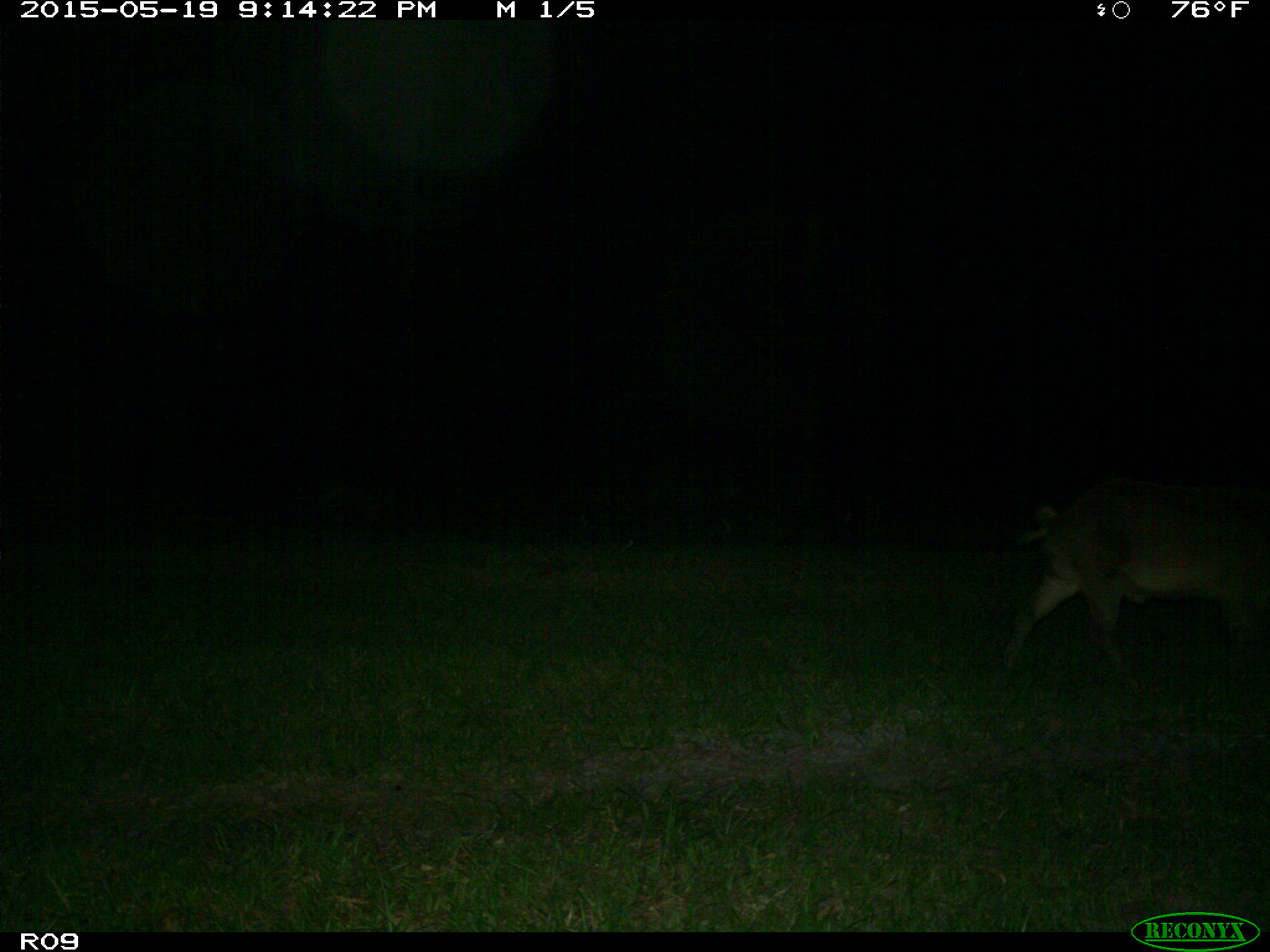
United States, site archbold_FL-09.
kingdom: Animalia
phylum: Chordata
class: Mammalia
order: Artiodactyla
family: Suidae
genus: Sus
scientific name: Sus scrofa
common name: wild boar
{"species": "Sus scrofa (wild boar)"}